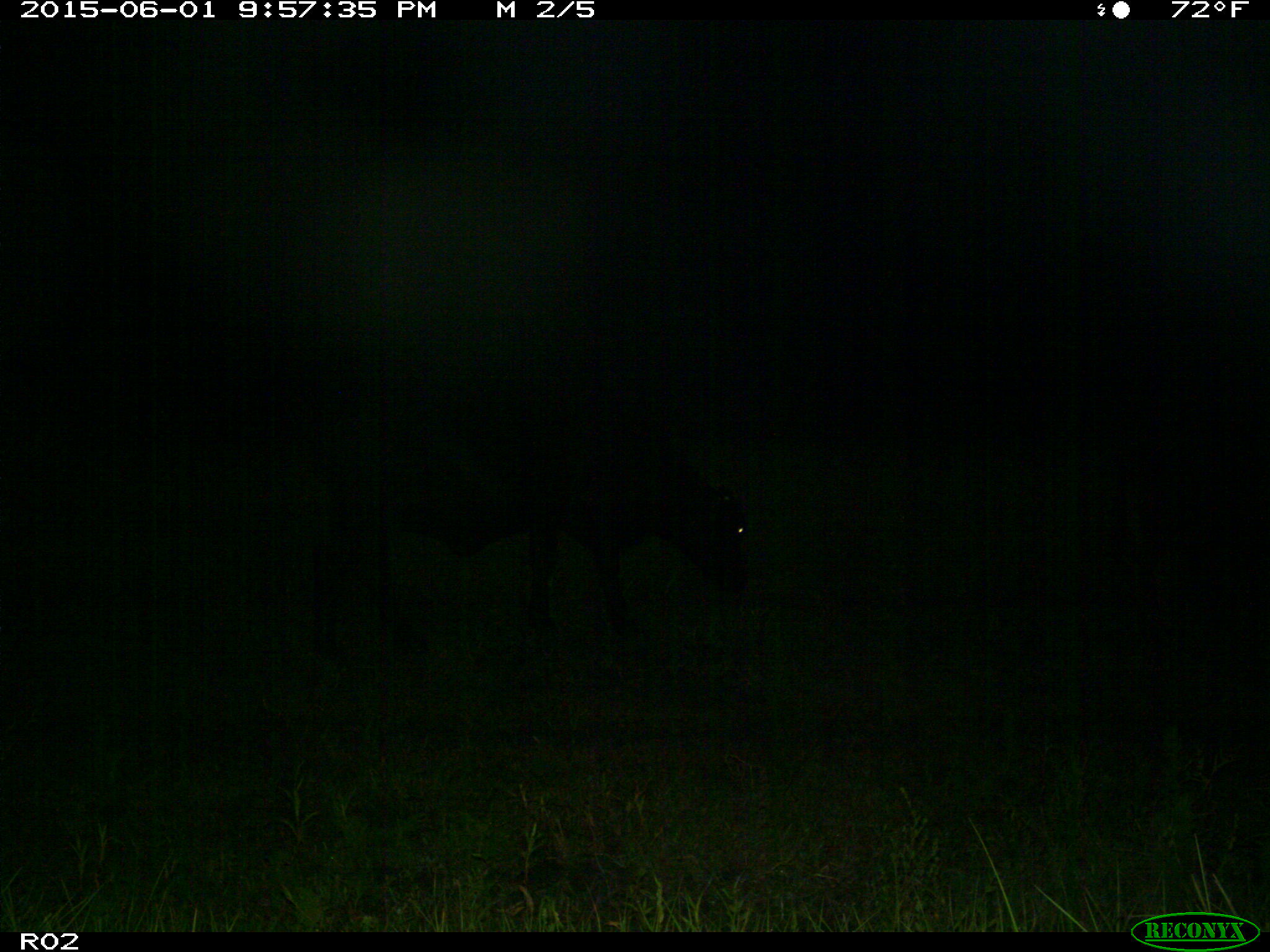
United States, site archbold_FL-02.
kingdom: Animalia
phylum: Chordata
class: Mammalia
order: Artiodactyla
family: Bovidae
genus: Bos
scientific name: Bos taurus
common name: domestic cow